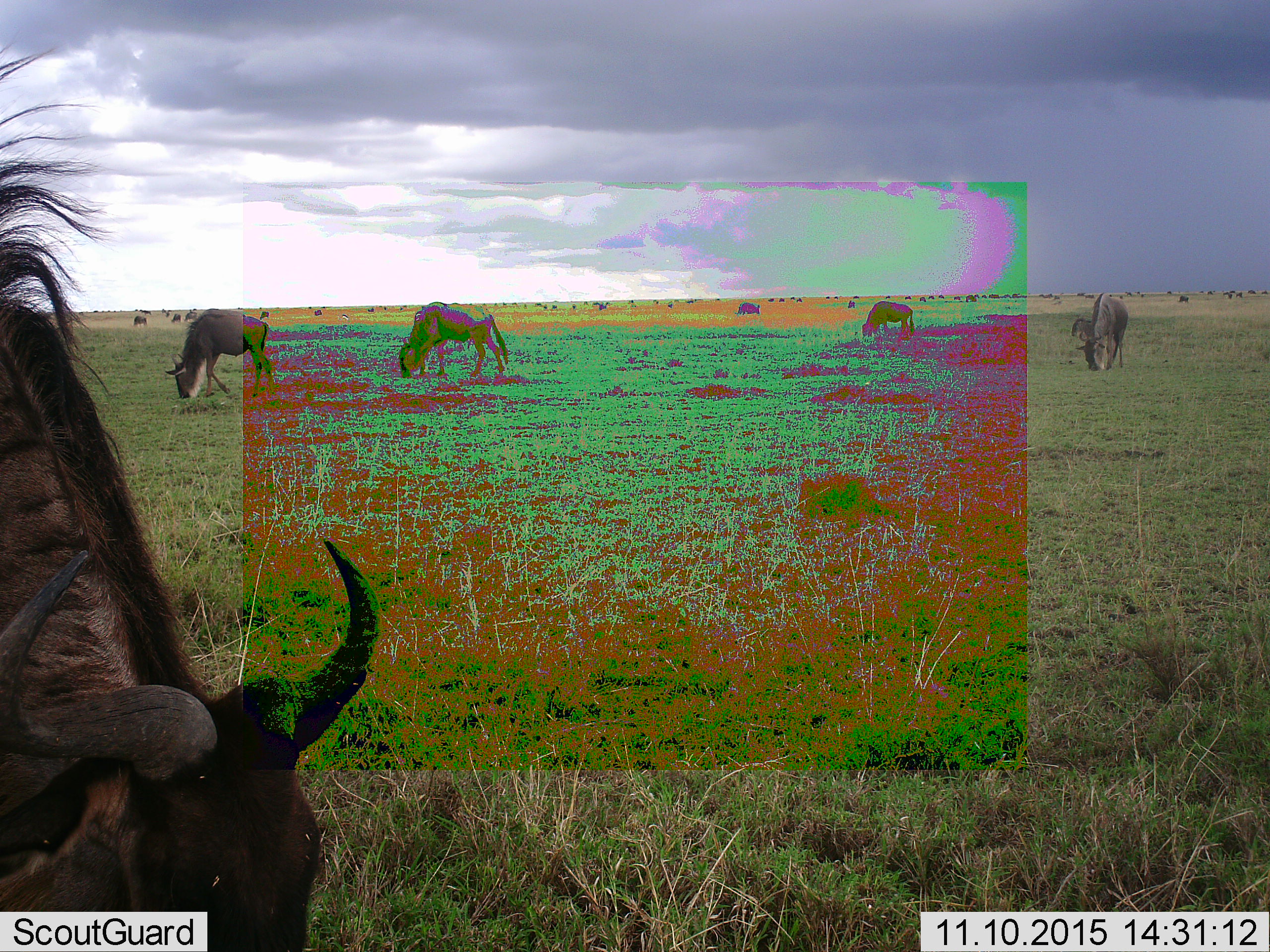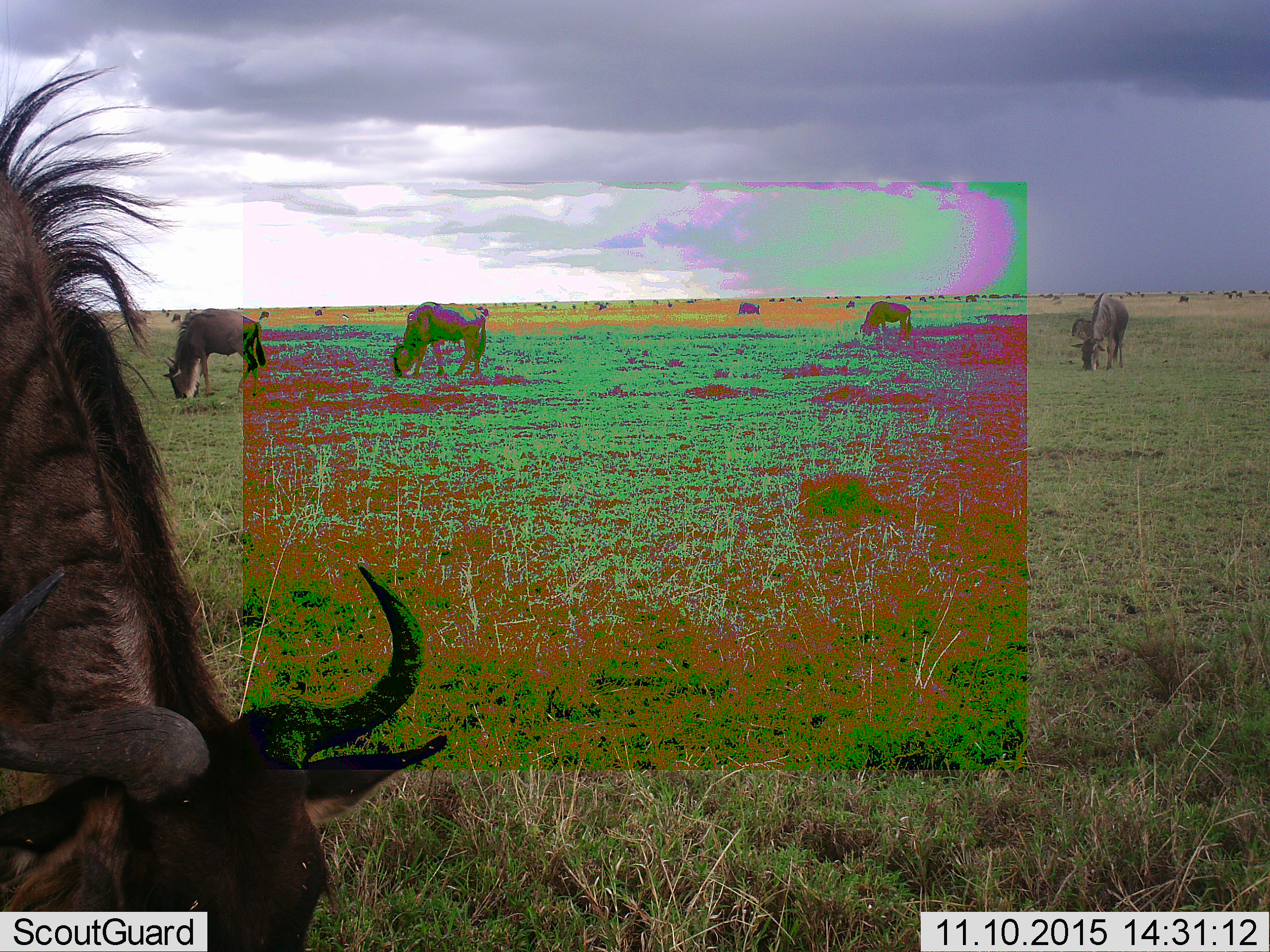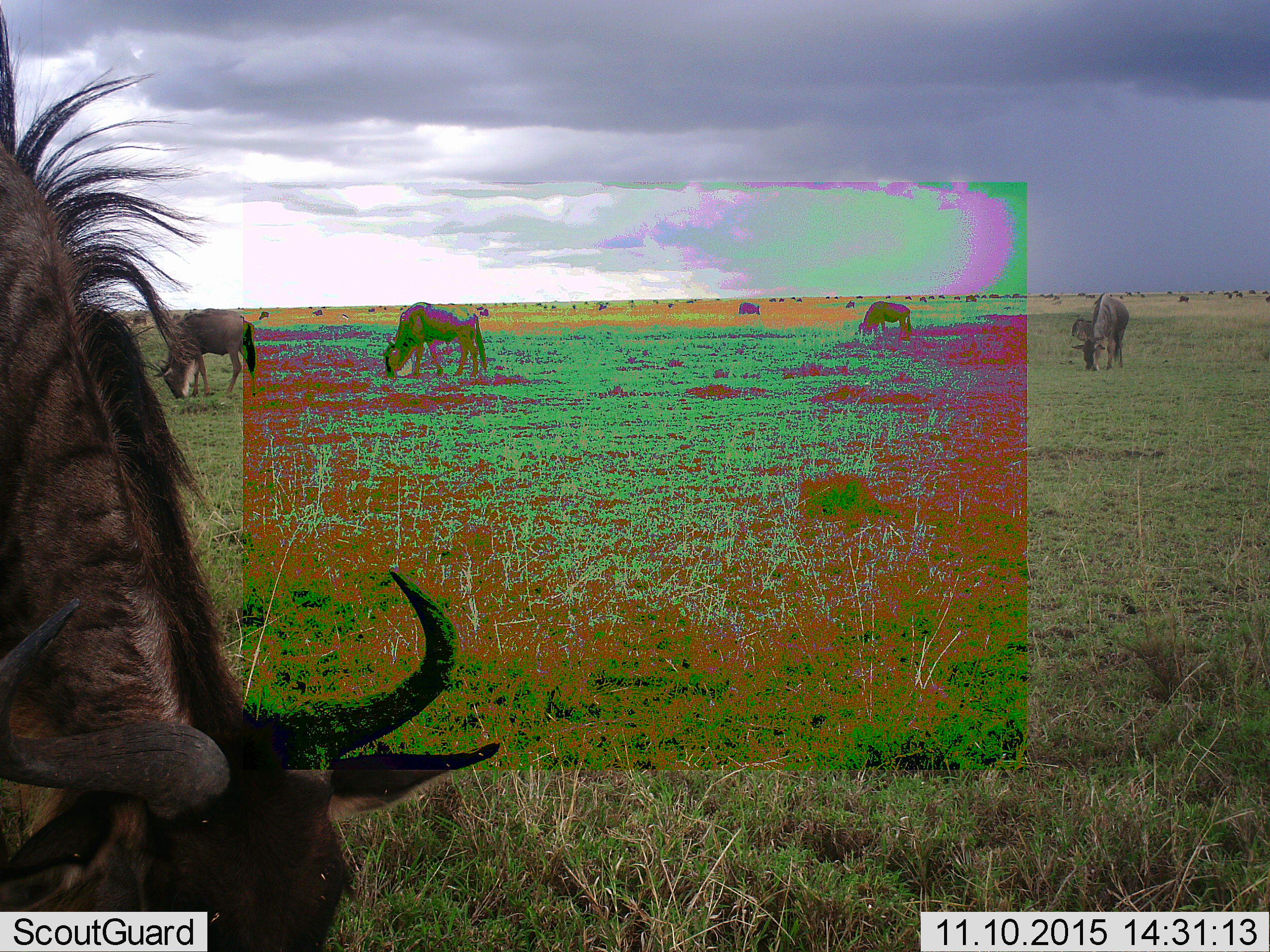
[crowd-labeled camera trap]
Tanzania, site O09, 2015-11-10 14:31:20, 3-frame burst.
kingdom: Animalia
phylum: Chordata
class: Mammalia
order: Artiodactyla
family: Bovidae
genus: Connochaetes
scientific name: Connochaetes taurinus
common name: blue wildebeest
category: wildebeest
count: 51+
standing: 67%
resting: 17%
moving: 50%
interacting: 0%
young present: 0%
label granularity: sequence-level